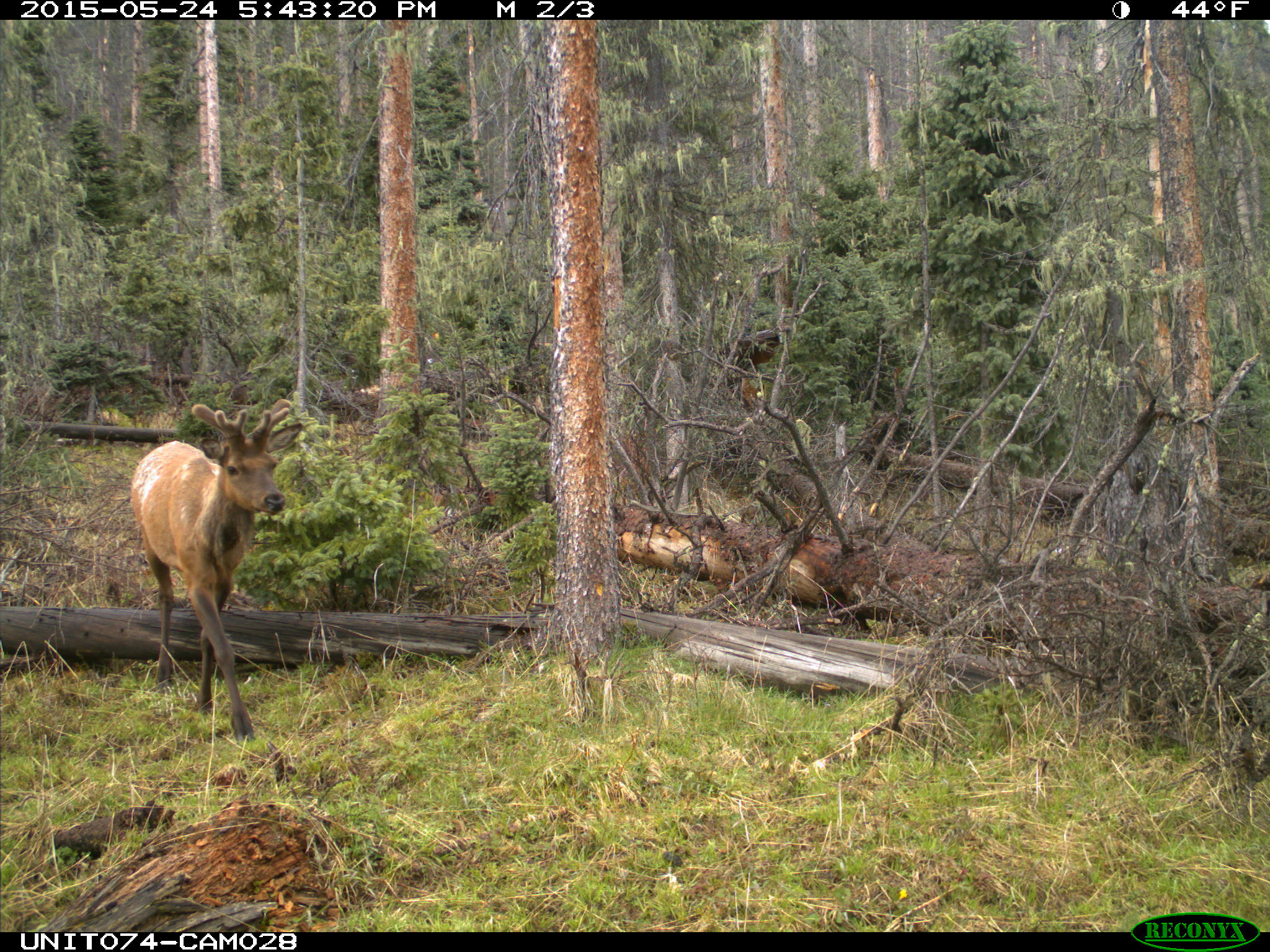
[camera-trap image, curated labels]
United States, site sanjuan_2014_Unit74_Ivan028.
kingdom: Animalia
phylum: Chordata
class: Mammalia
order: Artiodactyla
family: Cervidae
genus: Cervus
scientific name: Cervus elaphus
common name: red deer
Cervus elaphus (red deer).